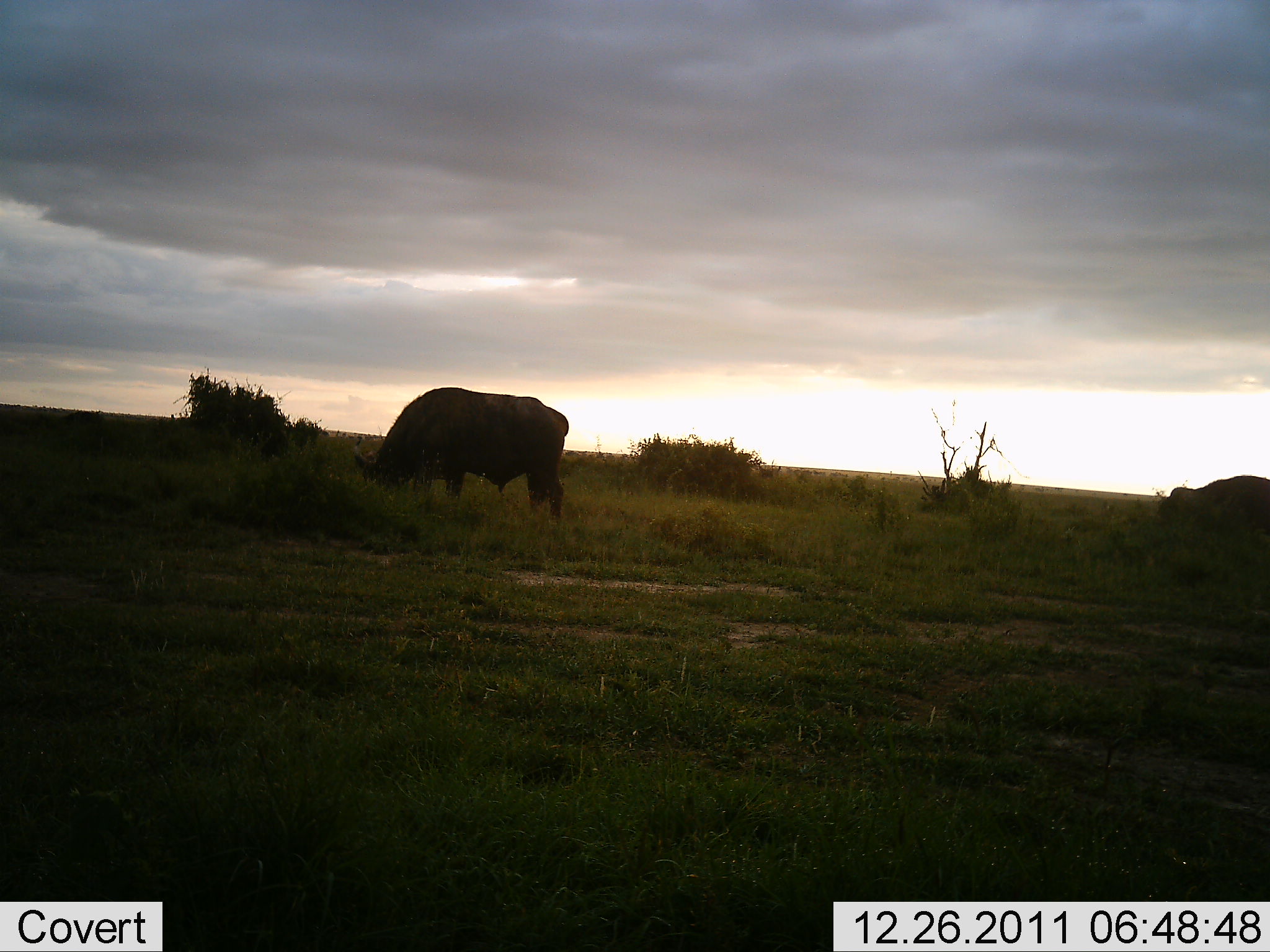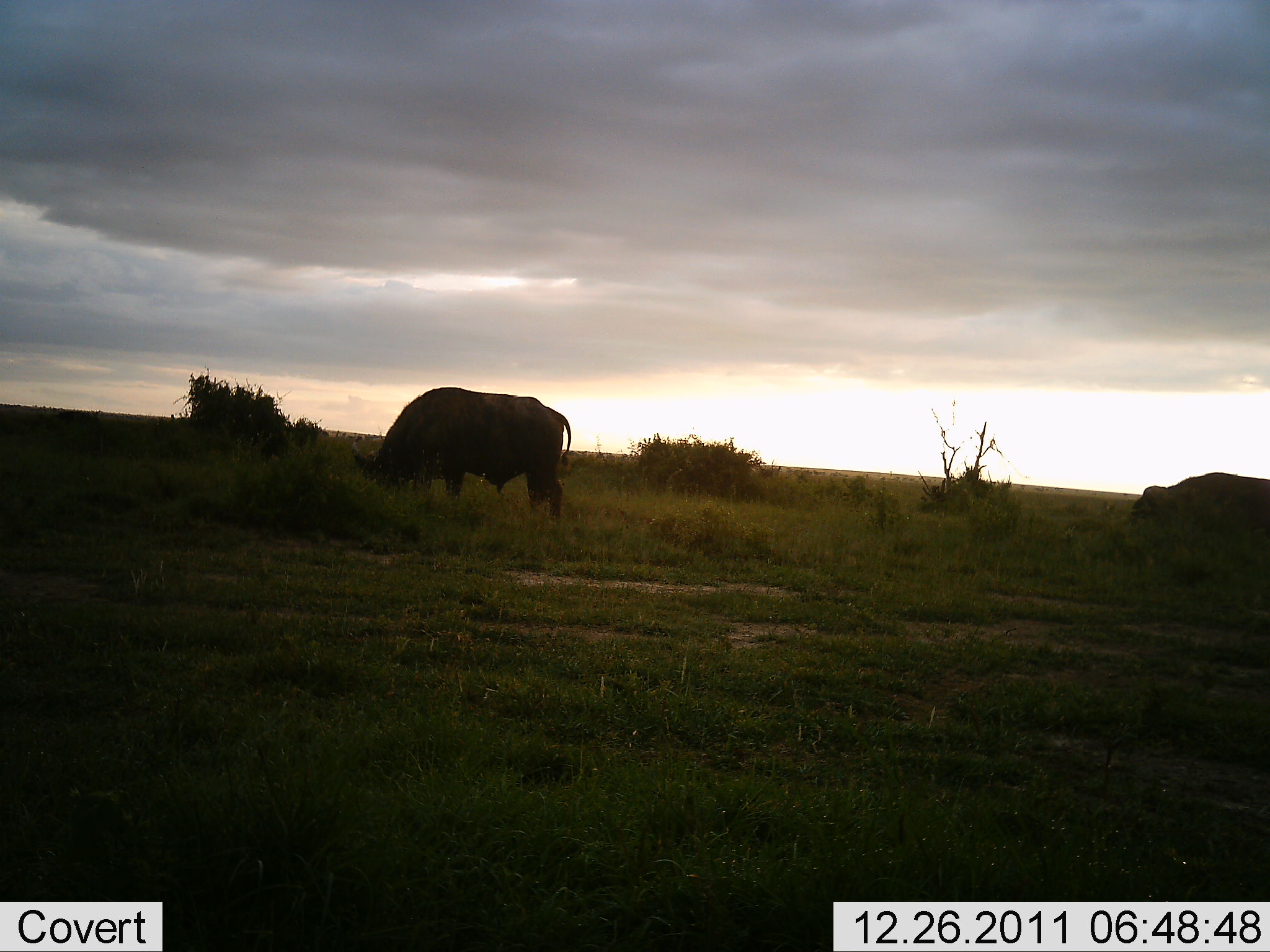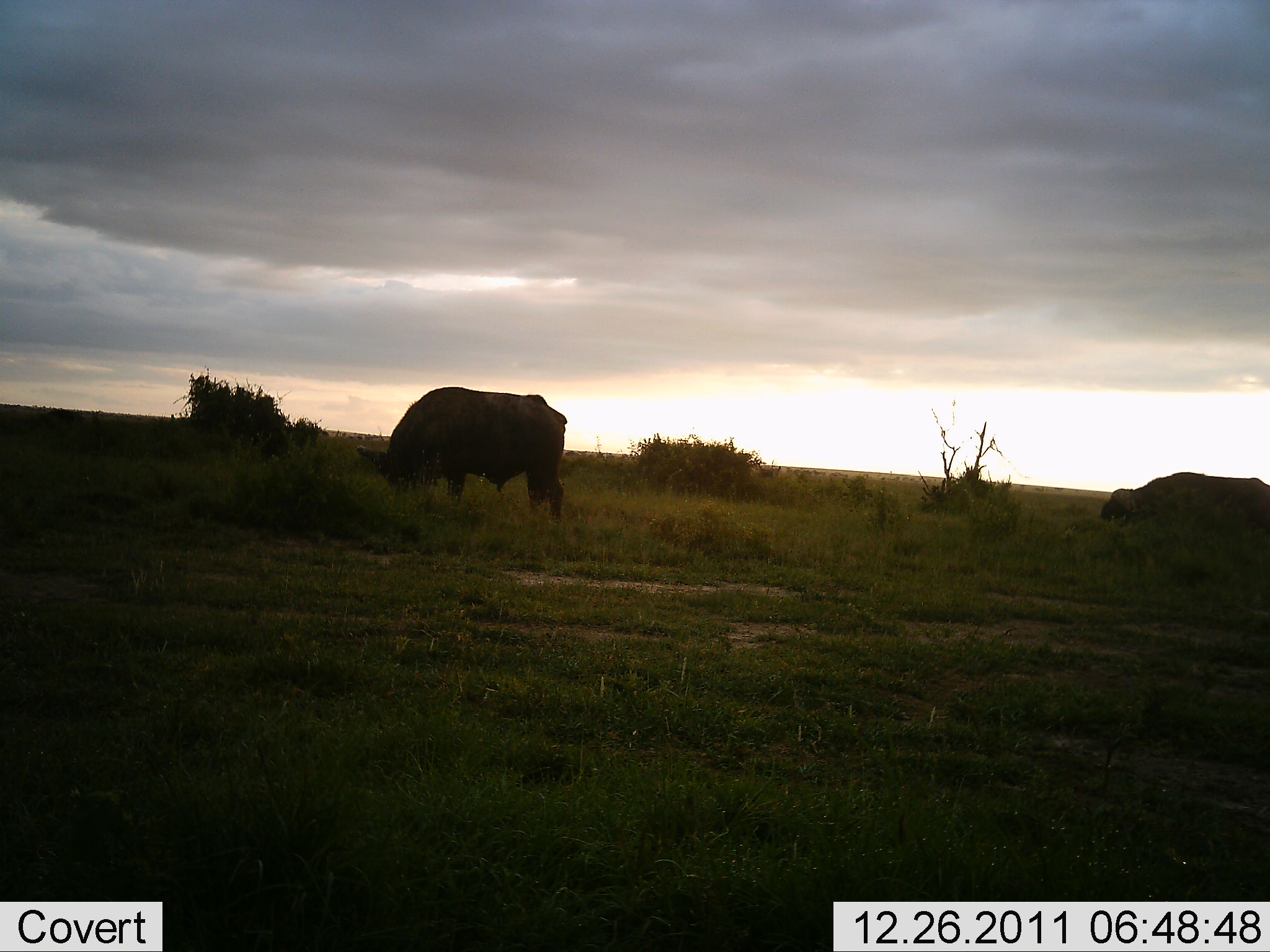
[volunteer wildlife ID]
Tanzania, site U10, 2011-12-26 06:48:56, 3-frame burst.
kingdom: Animalia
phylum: Chordata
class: Mammalia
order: Artiodactyla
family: Bovidae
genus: Syncerus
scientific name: Syncerus caffer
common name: cape buffalo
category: buffalo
Buffalo (cape buffalo) (Syncerus caffer), count 2. Behavior (volunteer vote fractions): standing 38%, resting 0%, moving 23%, interacting 0%. Young present (vote fraction): 0%. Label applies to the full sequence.